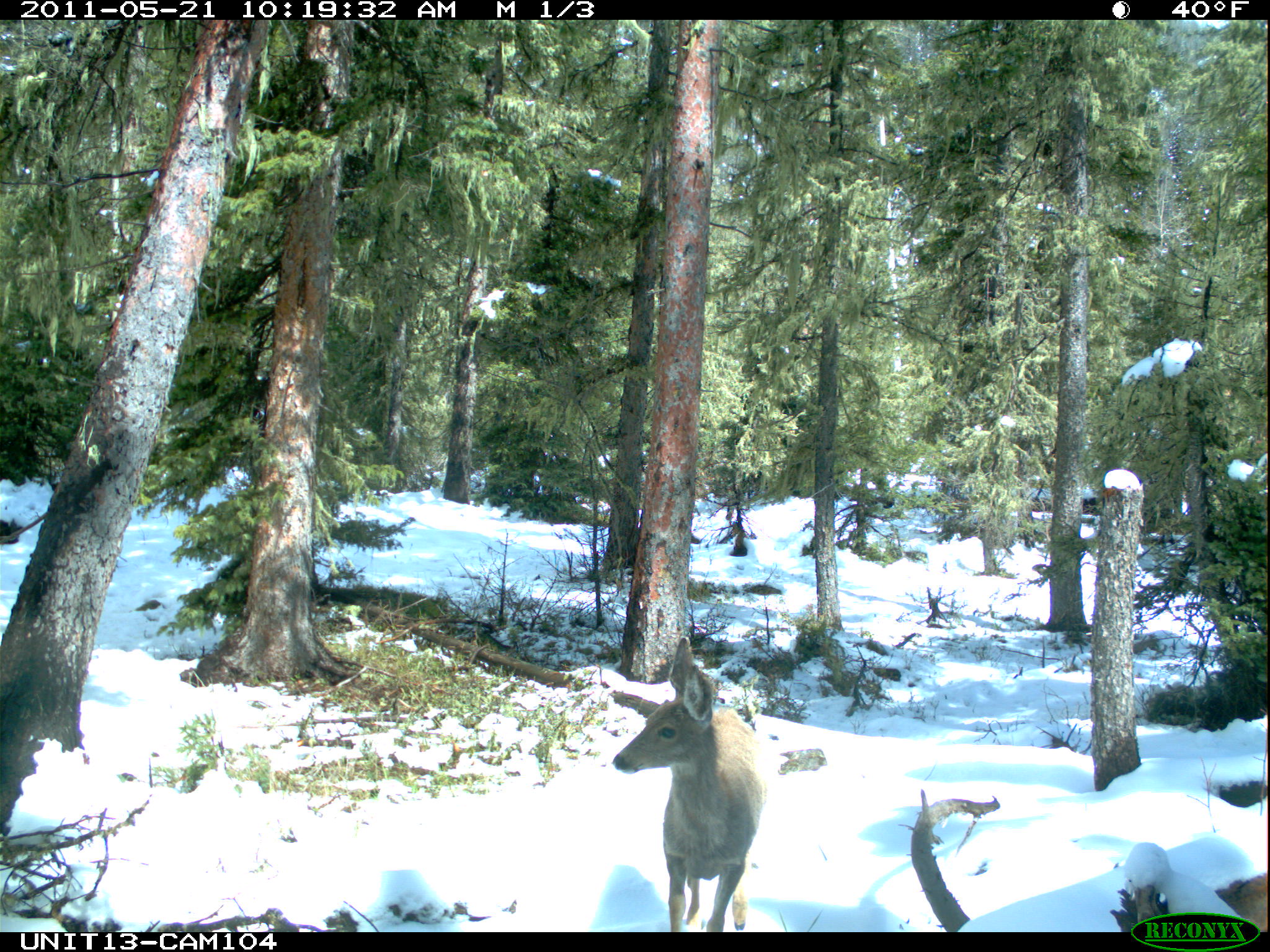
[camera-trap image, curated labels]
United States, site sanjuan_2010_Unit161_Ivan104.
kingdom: Animalia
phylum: Chordata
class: Mammalia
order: Artiodactyla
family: Cervidae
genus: Odocoileus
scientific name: Odocoileus hemionus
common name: mule deer